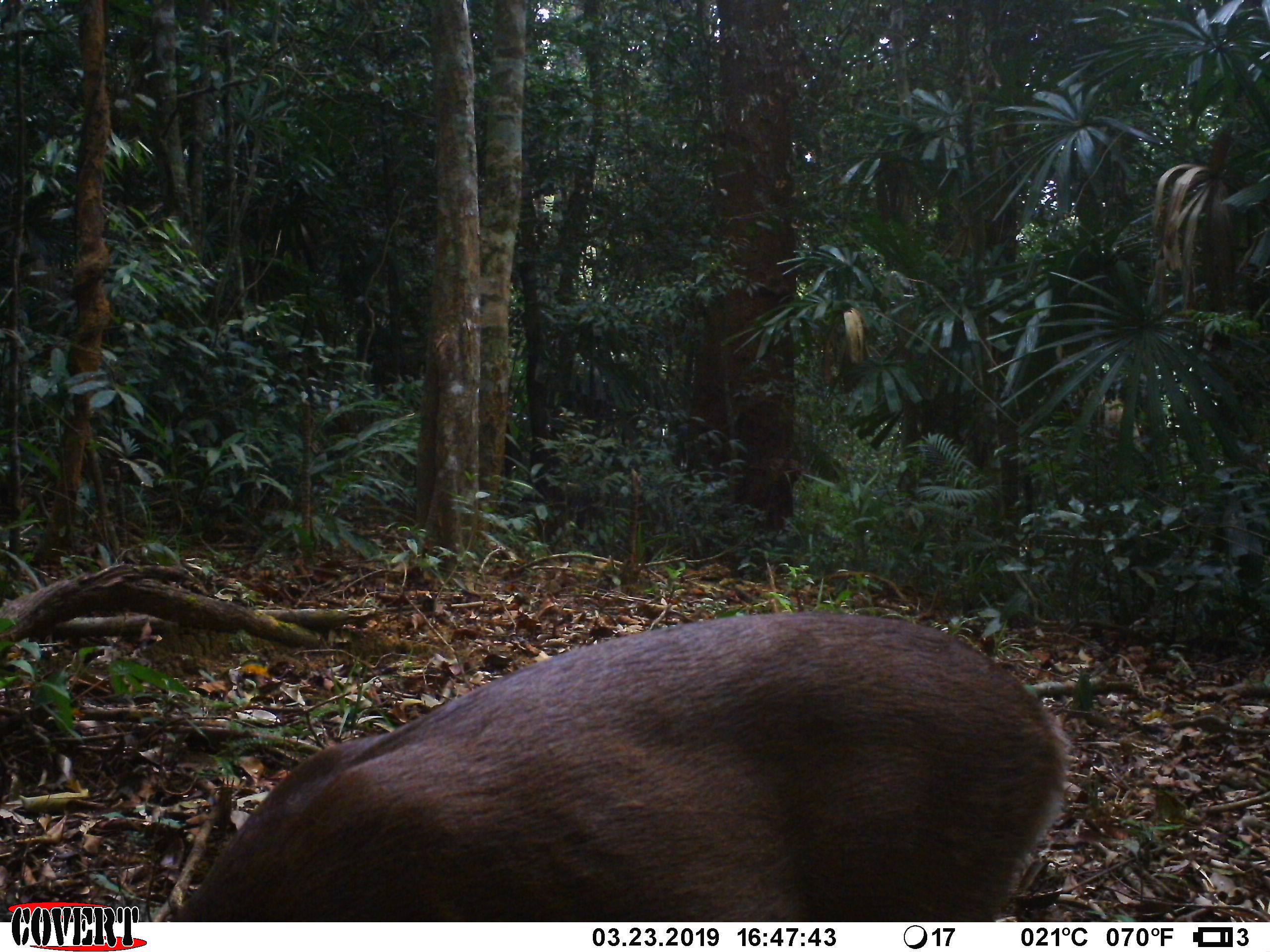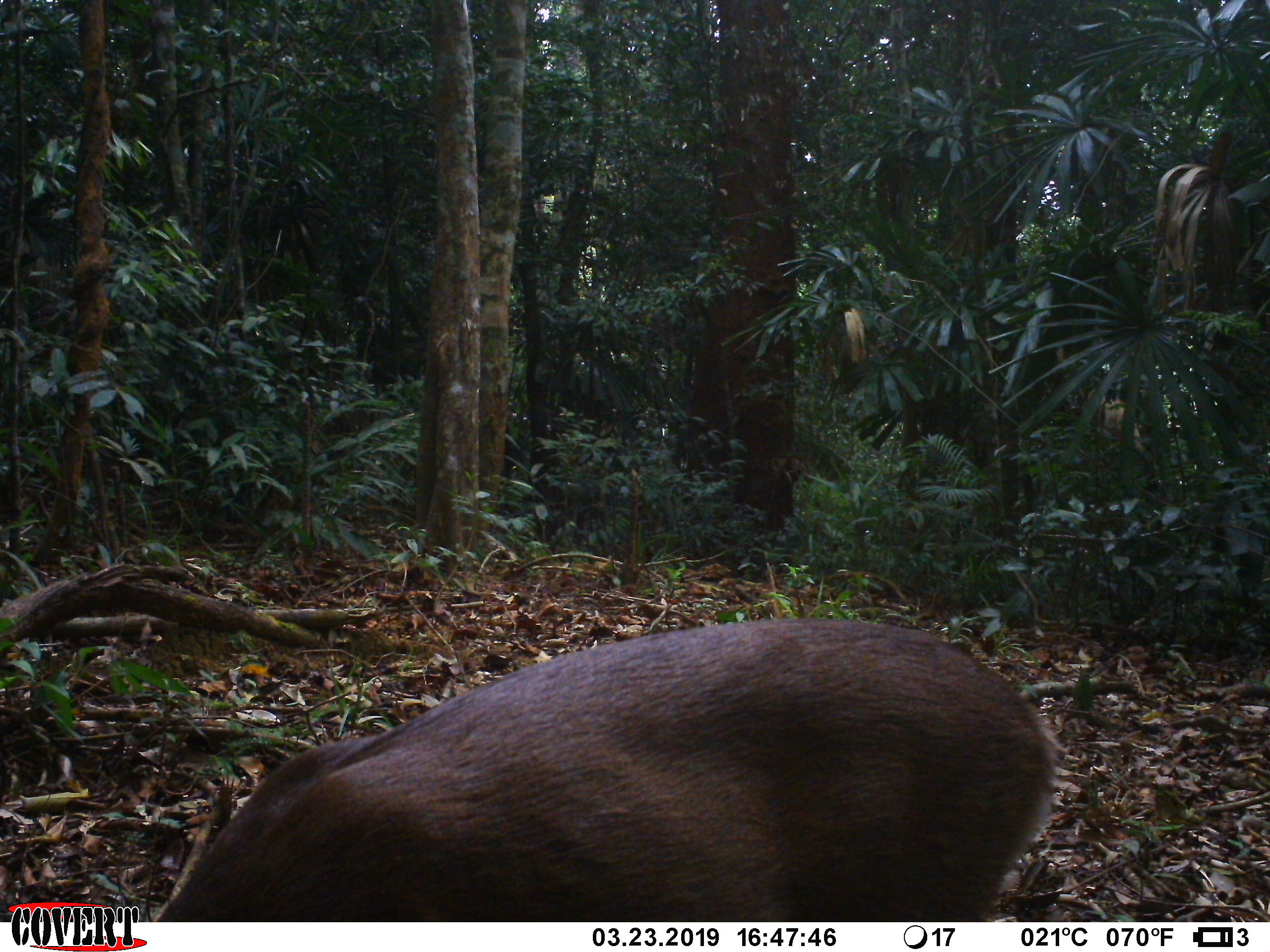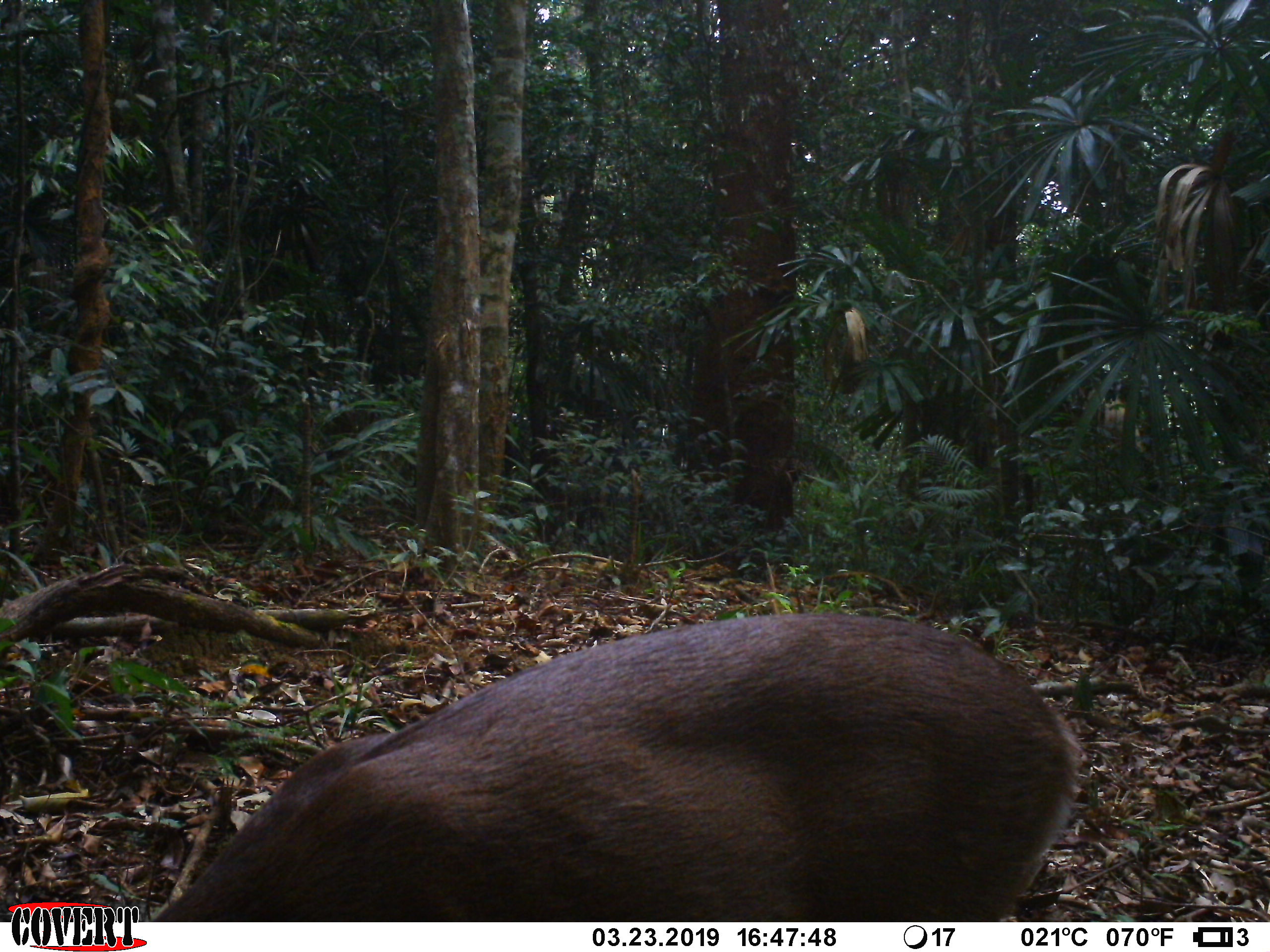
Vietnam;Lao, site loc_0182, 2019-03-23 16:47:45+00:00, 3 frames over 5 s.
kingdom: Animalia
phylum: Chordata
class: Mammalia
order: Artiodactyla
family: Cervidae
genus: Muntiacus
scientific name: Muntiacus vuquangensis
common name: large-antlered muntjac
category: large antlered muntjac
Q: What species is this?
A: Large antlered muntjac (large-antlered muntjac) (Muntiacus vuquangensis).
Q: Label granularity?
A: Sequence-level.